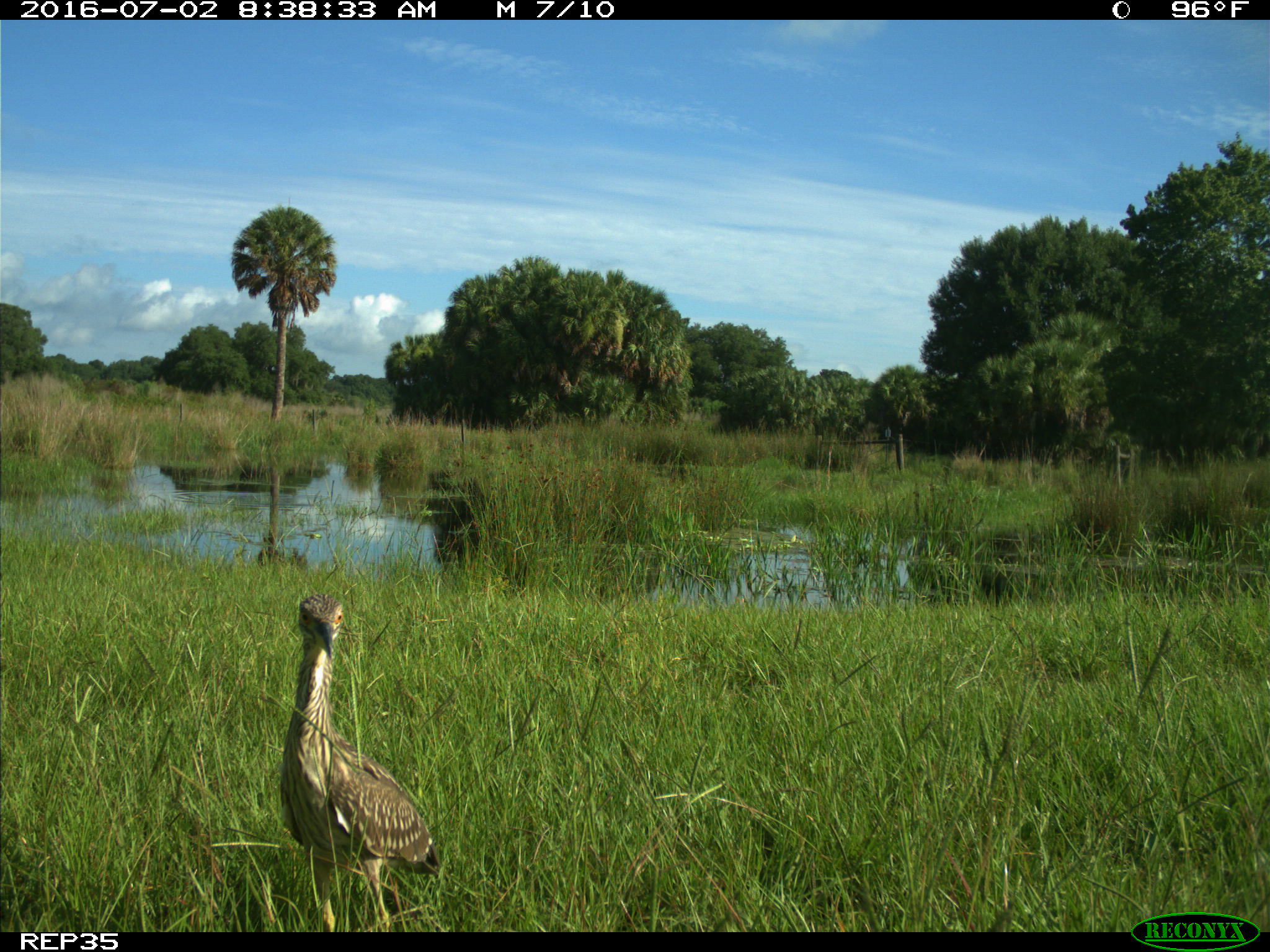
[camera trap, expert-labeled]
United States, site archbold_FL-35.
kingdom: Animalia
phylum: Chordata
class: Aves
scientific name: Aves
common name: birds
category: unidentified bird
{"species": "unidentified bird (birds) (Aves)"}